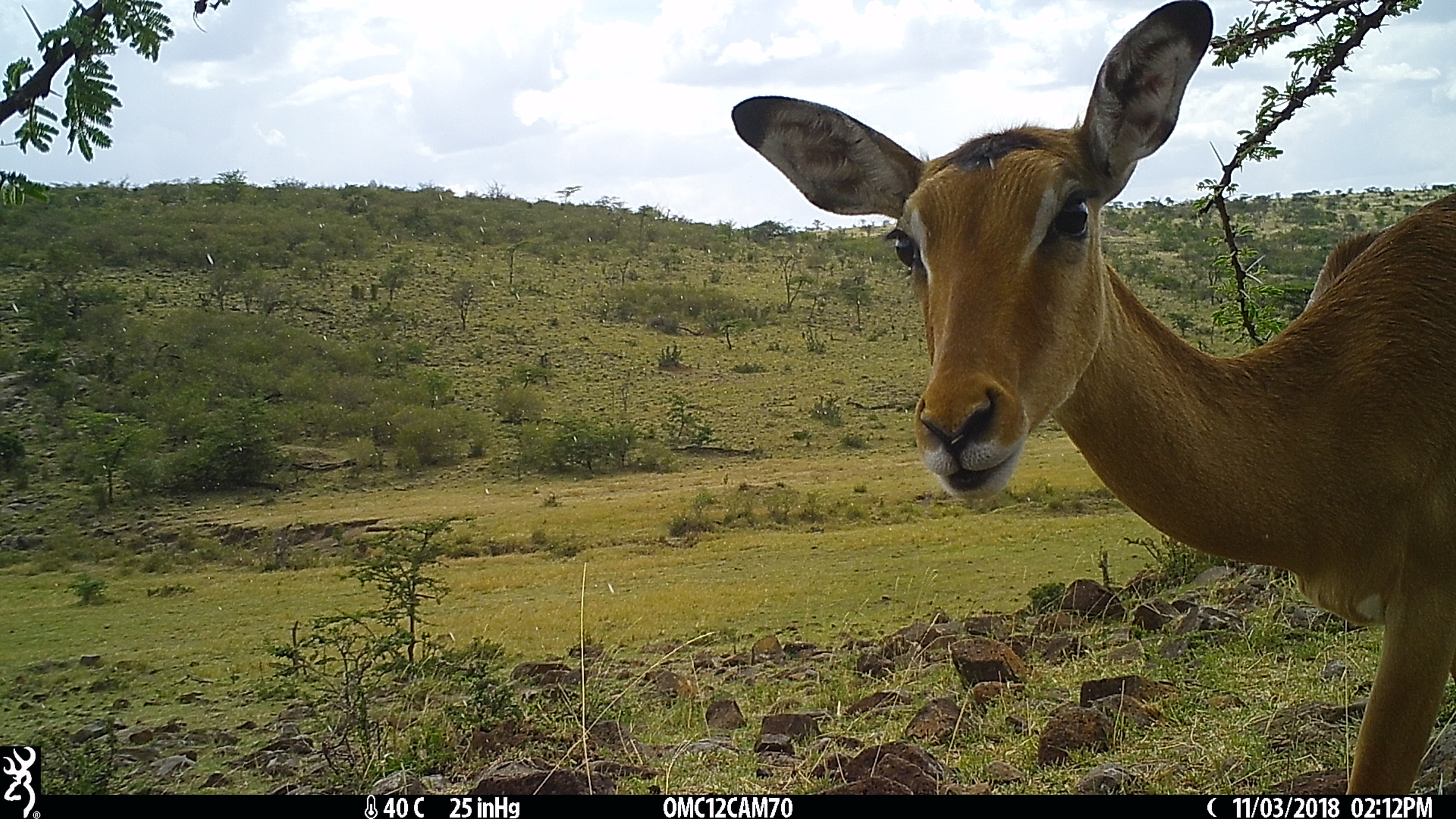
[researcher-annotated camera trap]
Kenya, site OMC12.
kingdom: Animalia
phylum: Chordata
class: Mammalia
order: Artiodactyla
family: Bovidae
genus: Aepyceros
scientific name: Aepyceros melampus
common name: impala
Impala (Aepyceros melampus).